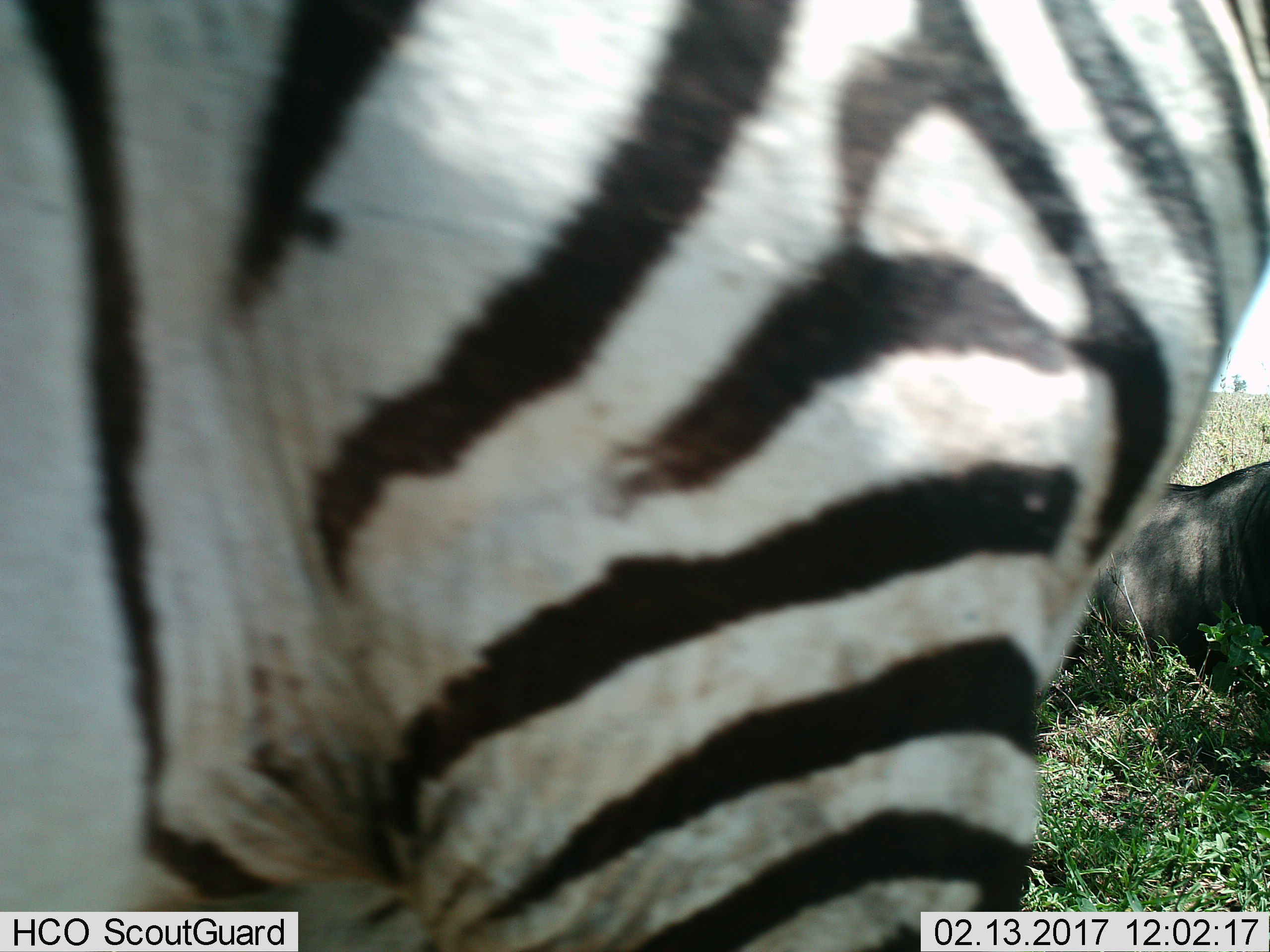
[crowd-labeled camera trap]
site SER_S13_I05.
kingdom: Animalia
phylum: Chordata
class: Mammalia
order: Artiodactyla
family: Bovidae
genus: Connochaetes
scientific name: Connochaetes taurinus taurinus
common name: blue wildebeest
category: wildebeestblue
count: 1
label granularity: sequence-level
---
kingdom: Animalia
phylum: Chordata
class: Mammalia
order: Perissodactyla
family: Equidae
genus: Equus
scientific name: Equus quagga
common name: plains zebra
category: zebraplains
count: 1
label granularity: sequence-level